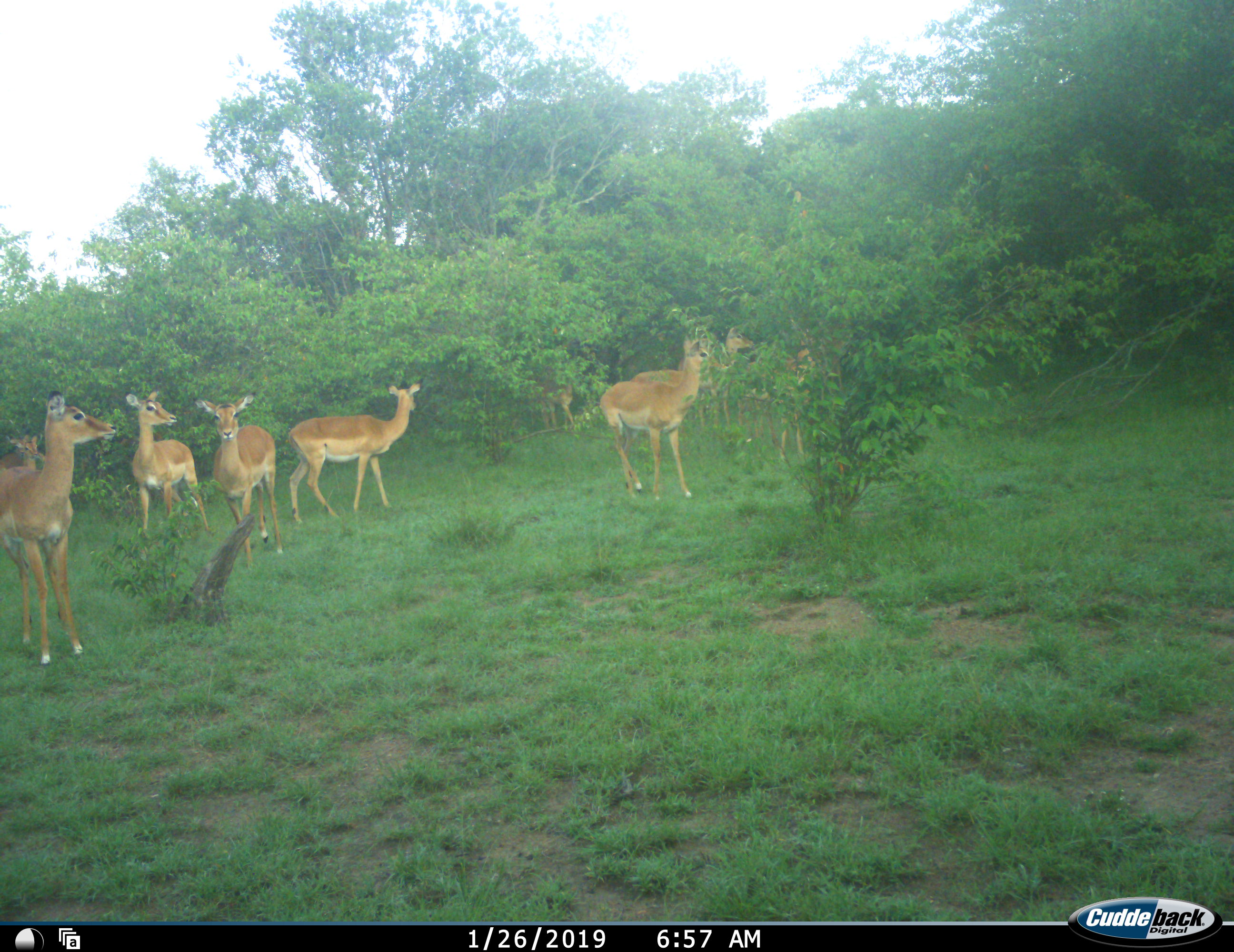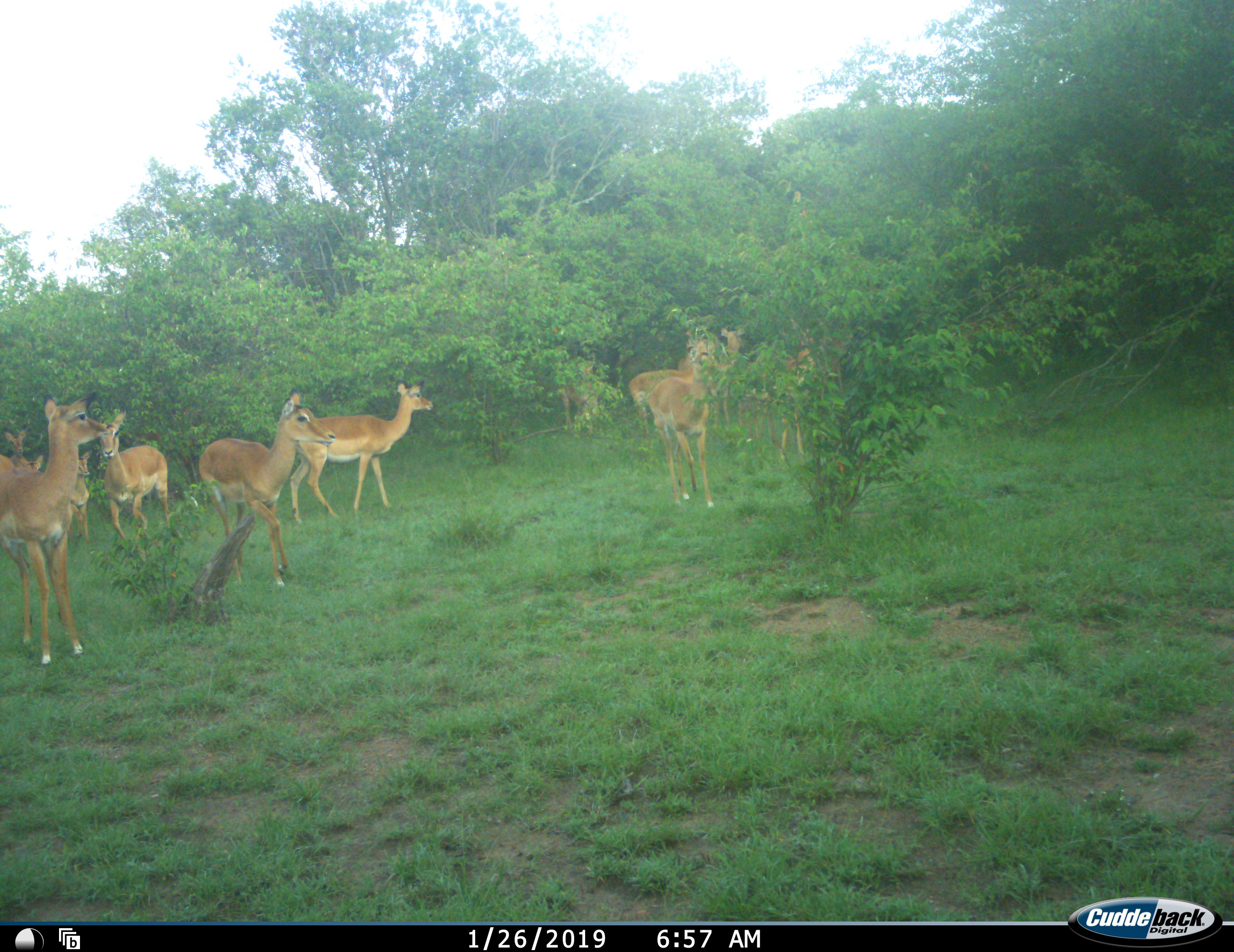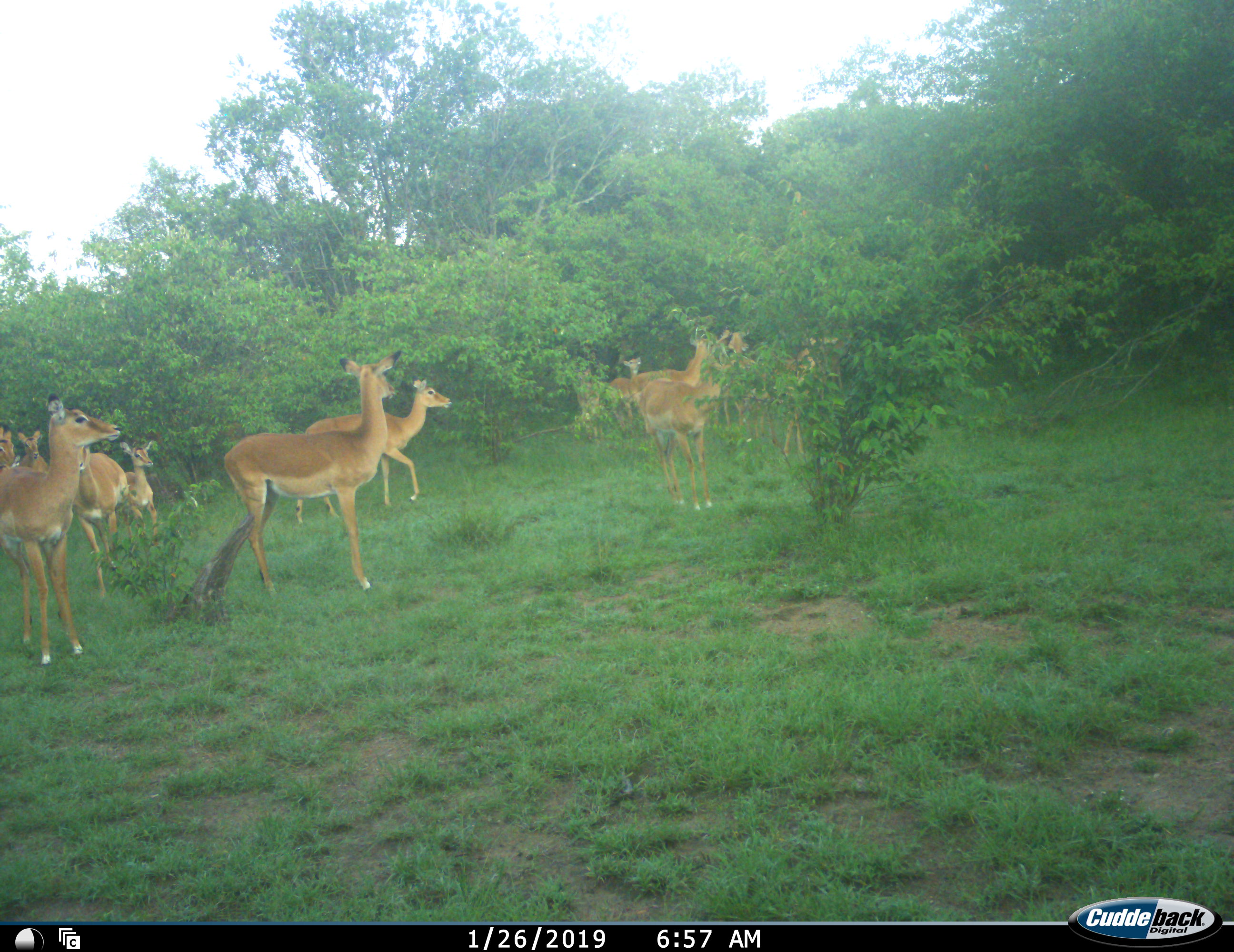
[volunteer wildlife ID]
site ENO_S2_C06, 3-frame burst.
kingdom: Animalia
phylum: Chordata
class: Mammalia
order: Artiodactyla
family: Bovidae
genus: Aepyceros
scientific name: Aepyceros melampus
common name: impala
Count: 11-50.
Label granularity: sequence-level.